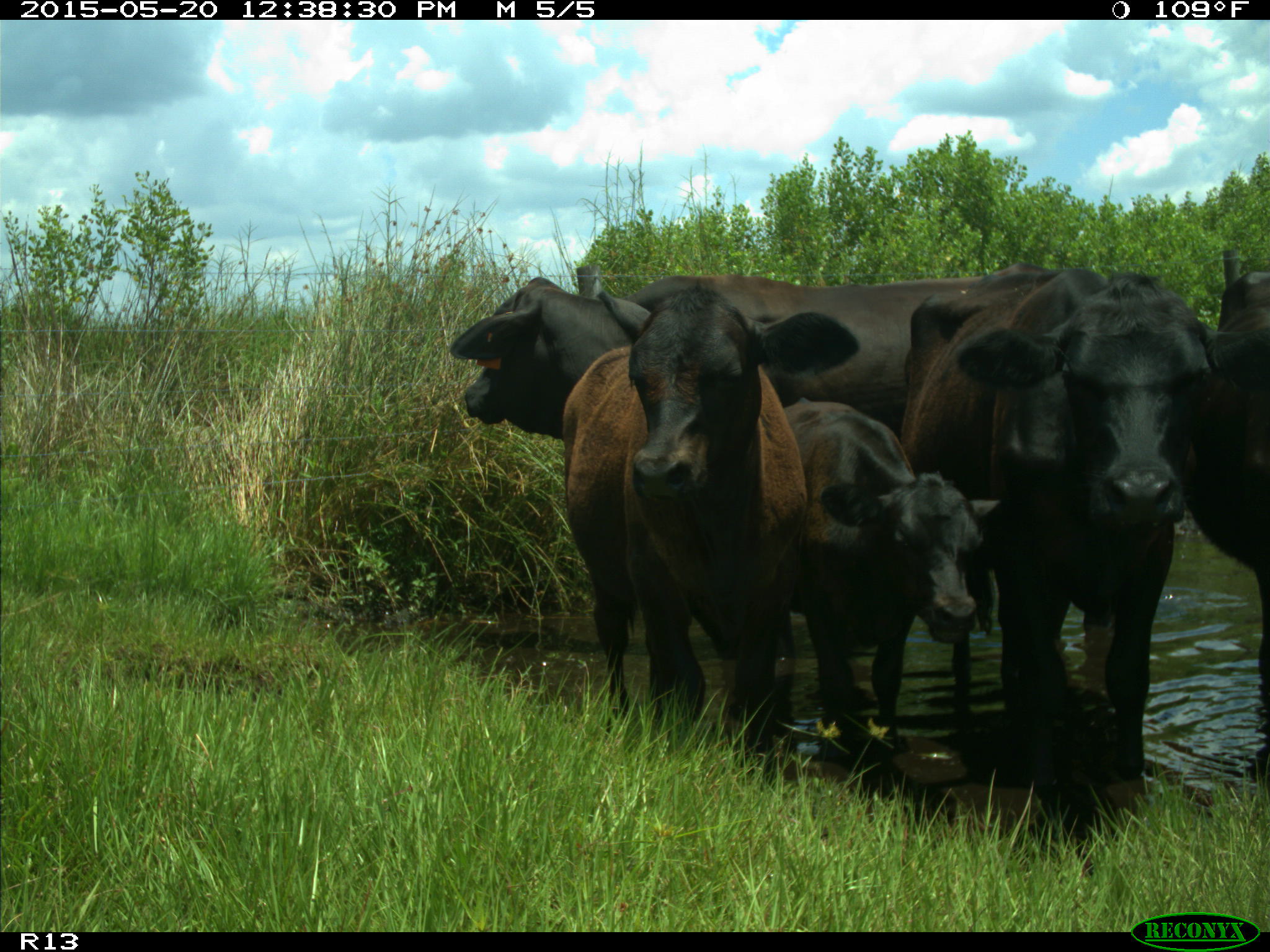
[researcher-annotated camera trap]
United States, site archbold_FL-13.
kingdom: Animalia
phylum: Chordata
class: Mammalia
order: Artiodactyla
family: Bovidae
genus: Bos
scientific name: Bos taurus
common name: domestic cow